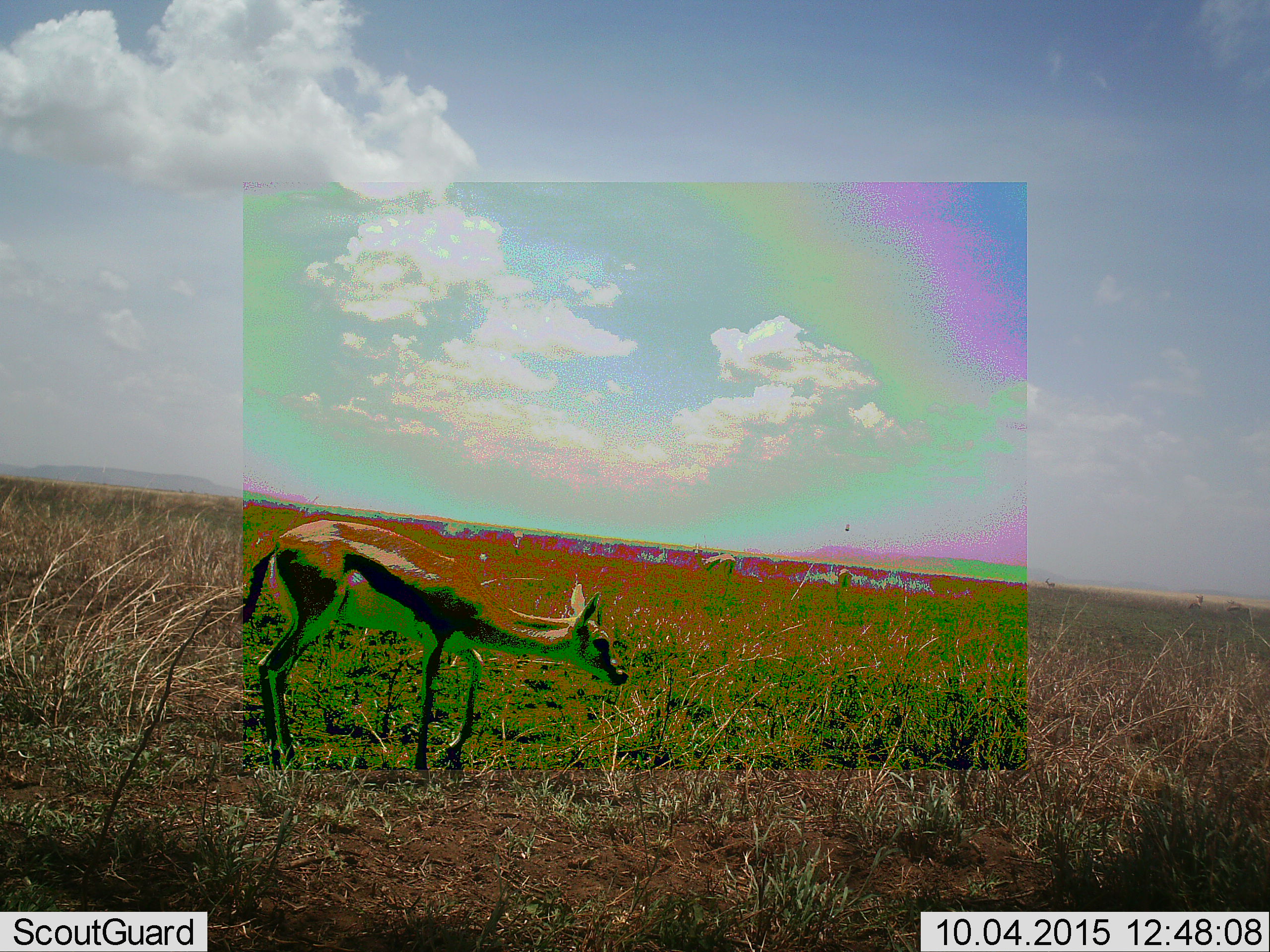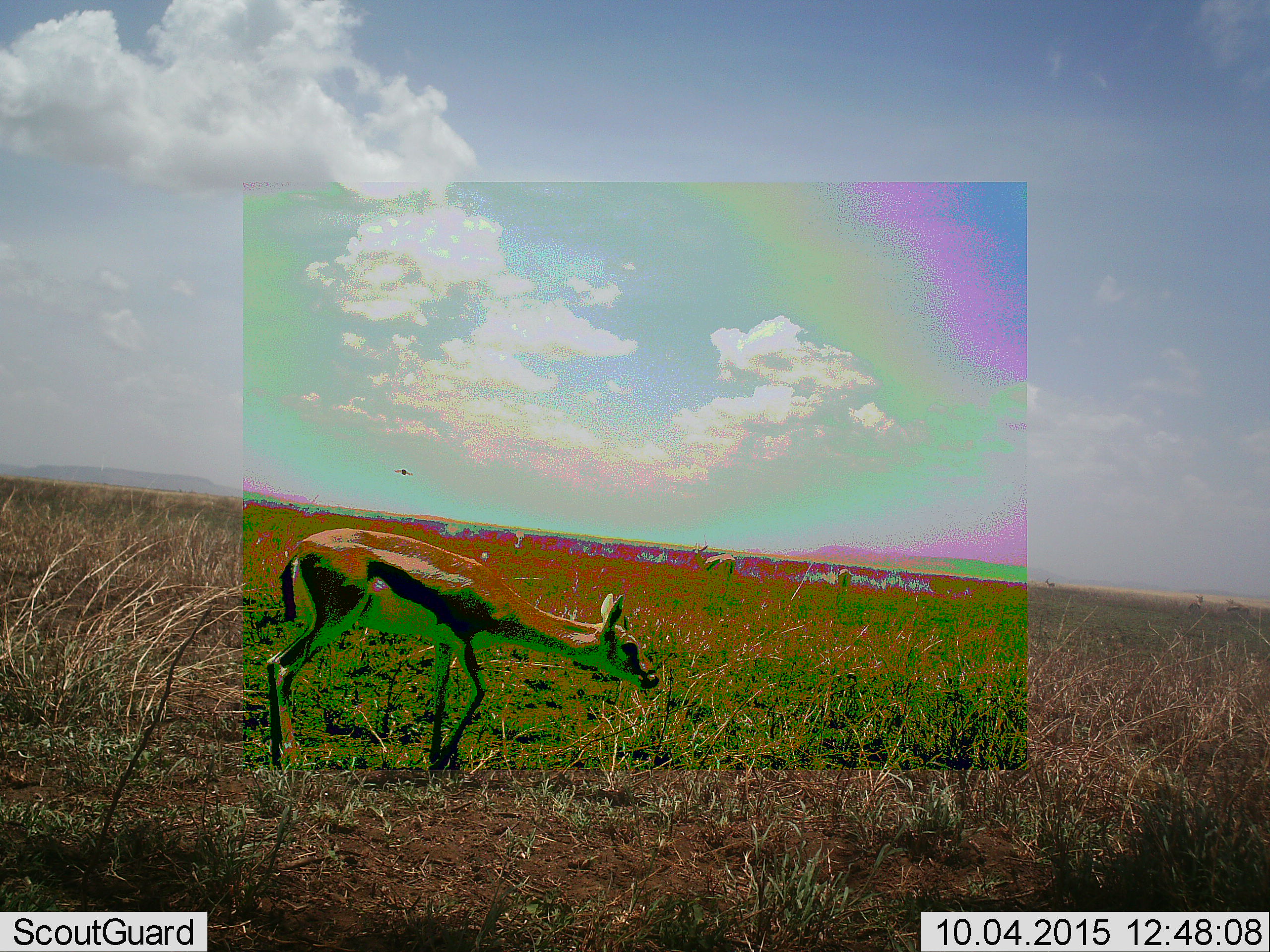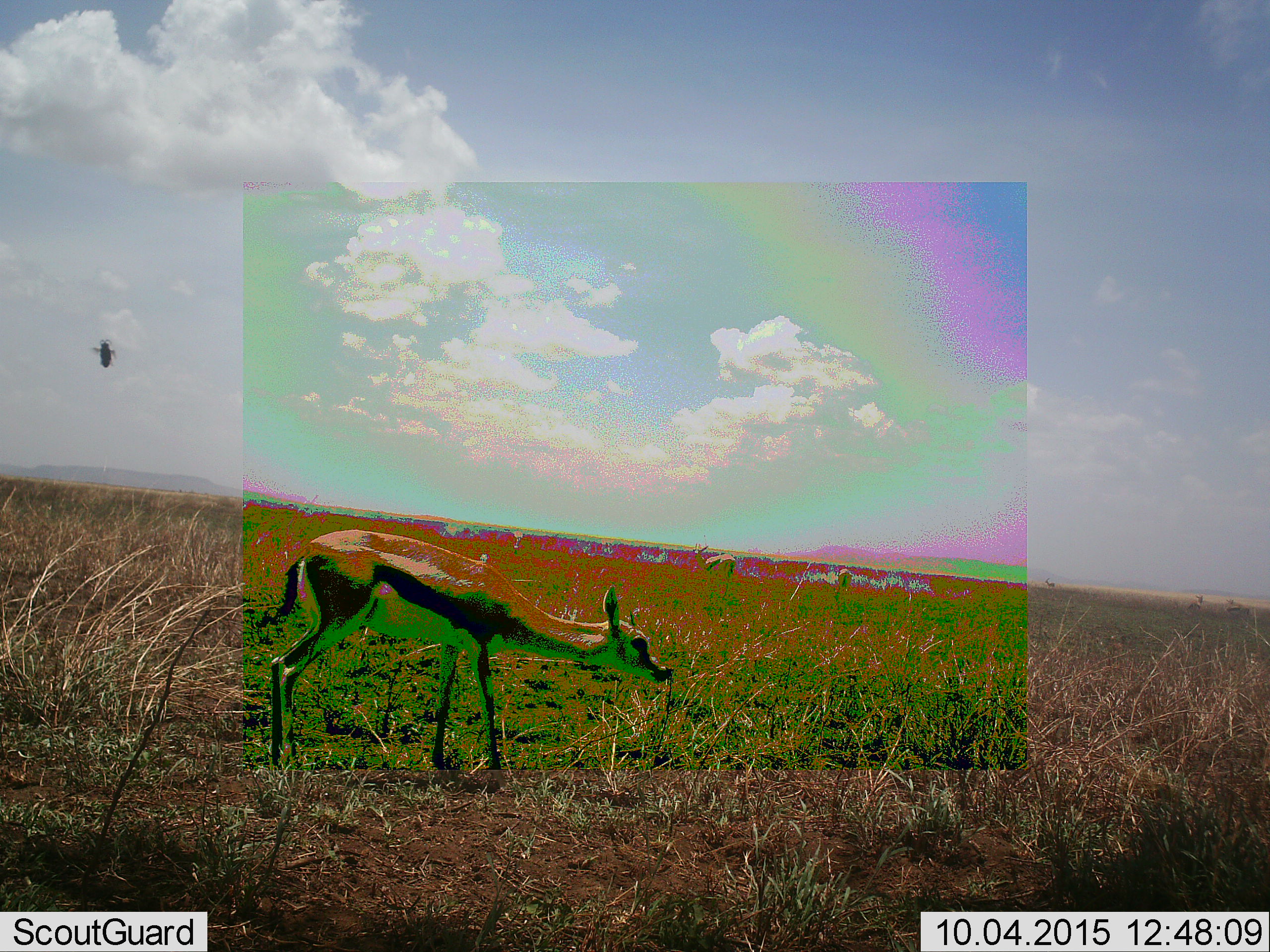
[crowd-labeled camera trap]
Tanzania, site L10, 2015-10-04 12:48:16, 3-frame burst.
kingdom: Animalia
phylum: Chordata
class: Mammalia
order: Artiodactyla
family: Bovidae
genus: Eudorcas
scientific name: Eudorcas thomsonii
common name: thomson's gazelle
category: gazellethomsons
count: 3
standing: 50%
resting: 0%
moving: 38%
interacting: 0%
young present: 12%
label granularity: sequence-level